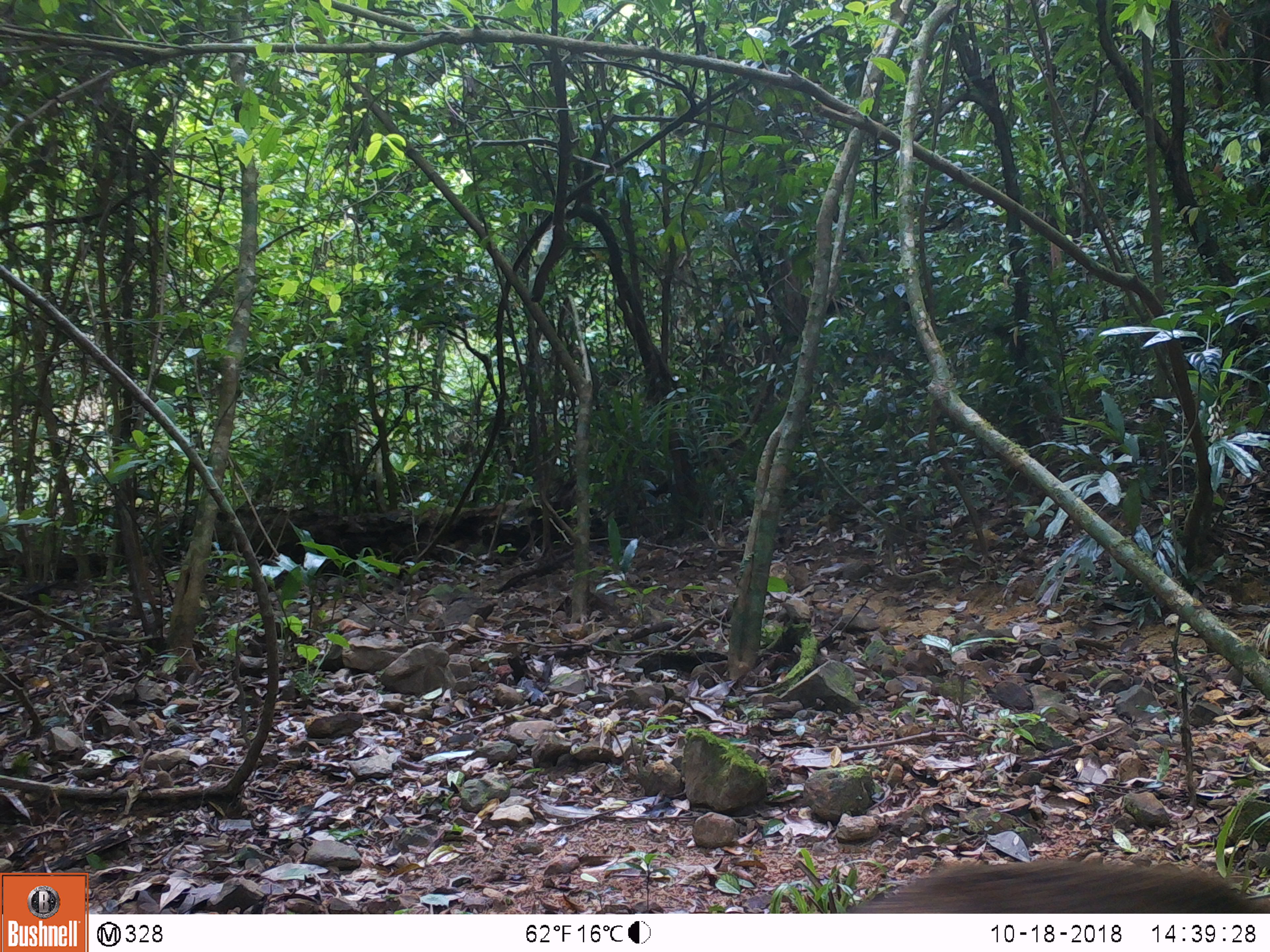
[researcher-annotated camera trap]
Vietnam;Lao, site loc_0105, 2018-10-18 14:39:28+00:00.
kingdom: Animalia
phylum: Chordata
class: Mammalia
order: Artiodactyla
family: Suidae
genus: Sus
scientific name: Sus scrofa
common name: eurasian wild pig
Eurasian wild pig (Sus scrofa). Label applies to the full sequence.